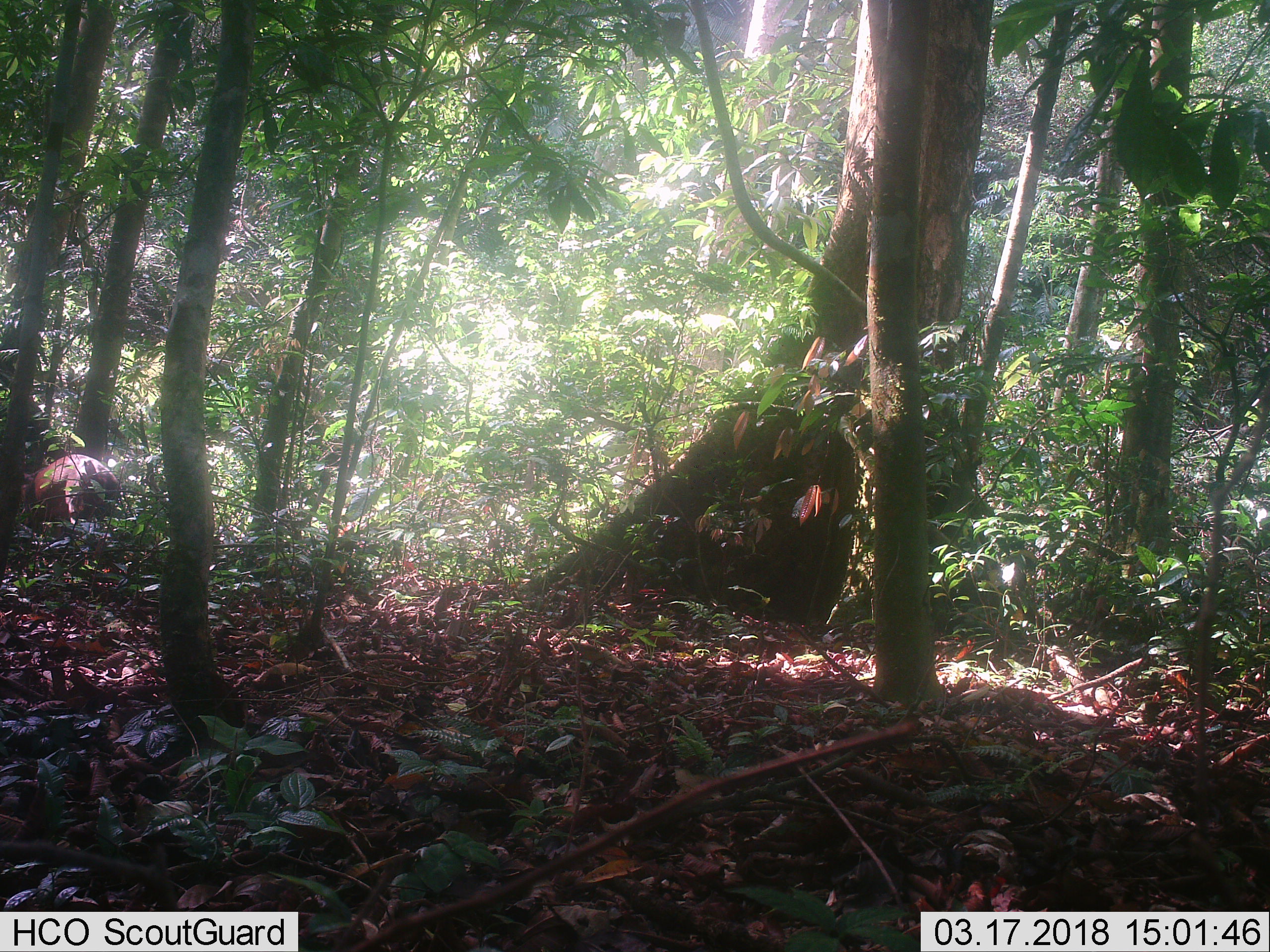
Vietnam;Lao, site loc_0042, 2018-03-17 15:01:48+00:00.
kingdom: Animalia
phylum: Chordata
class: Mammalia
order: Artiodactyla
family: Cervidae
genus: Muntiacus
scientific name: Muntiacus vuquangensis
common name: large-antlered muntjac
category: large antlered muntjac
Large antlered muntjac (large-antlered muntjac) (Muntiacus vuquangensis). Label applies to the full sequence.